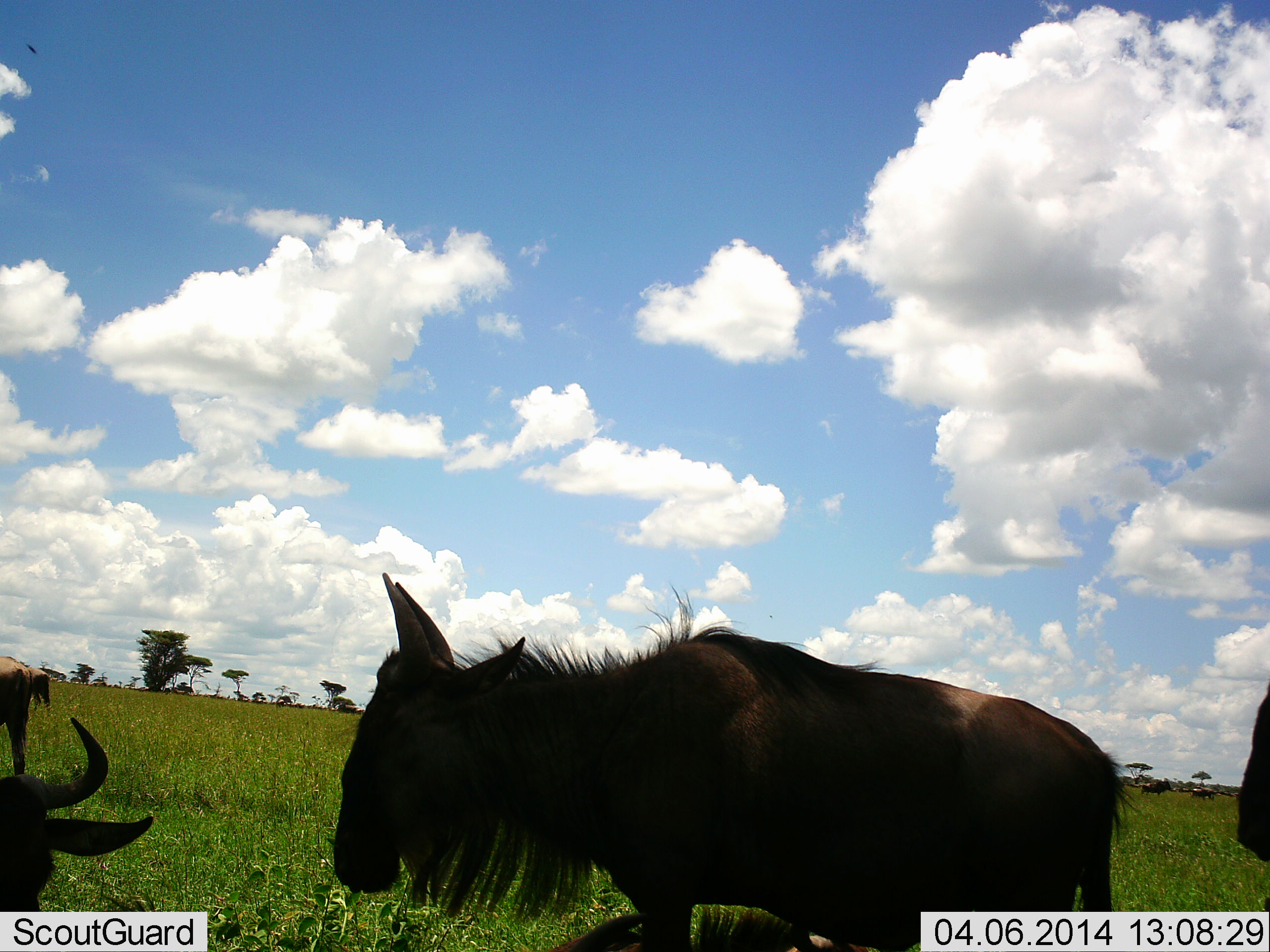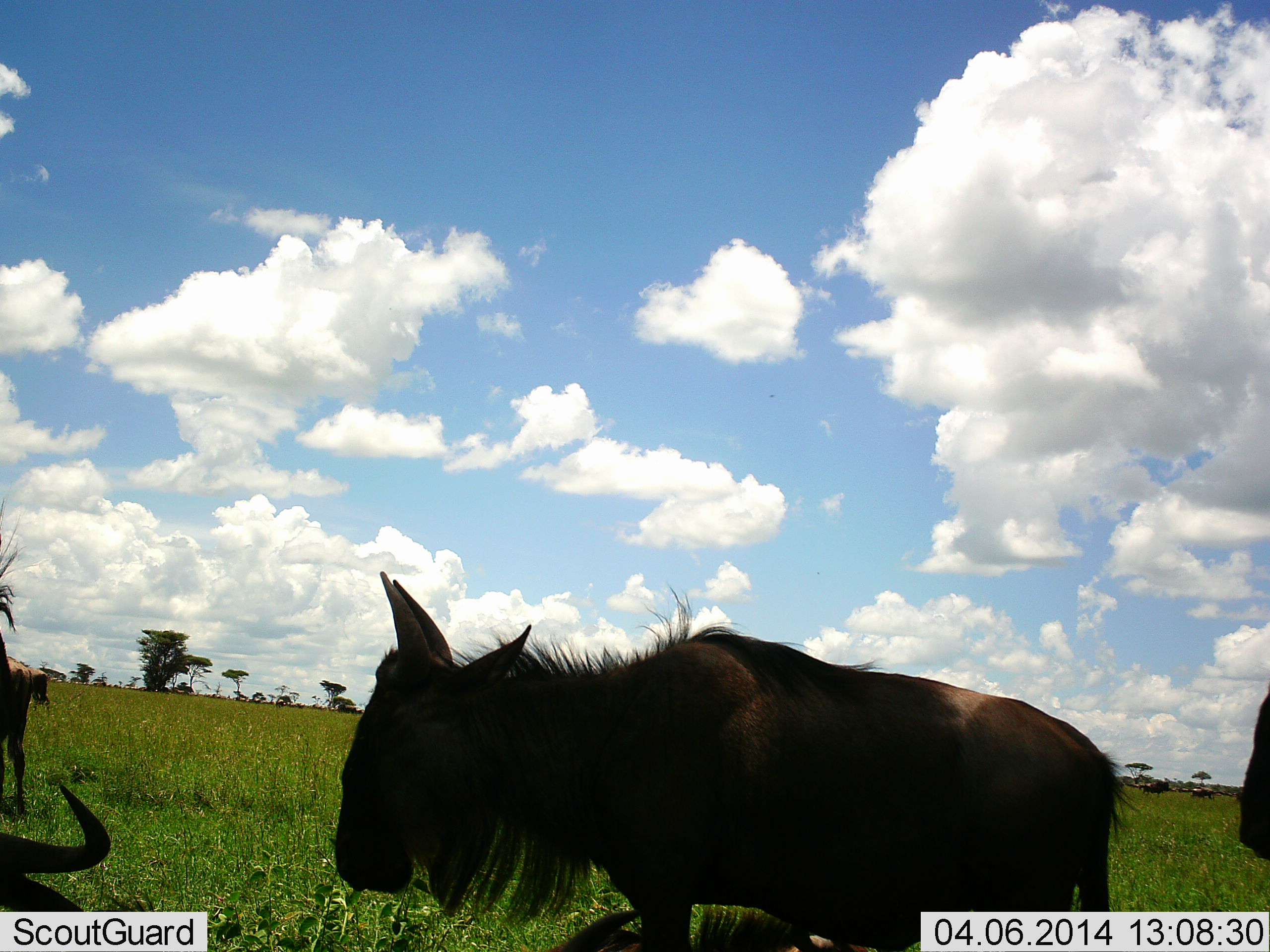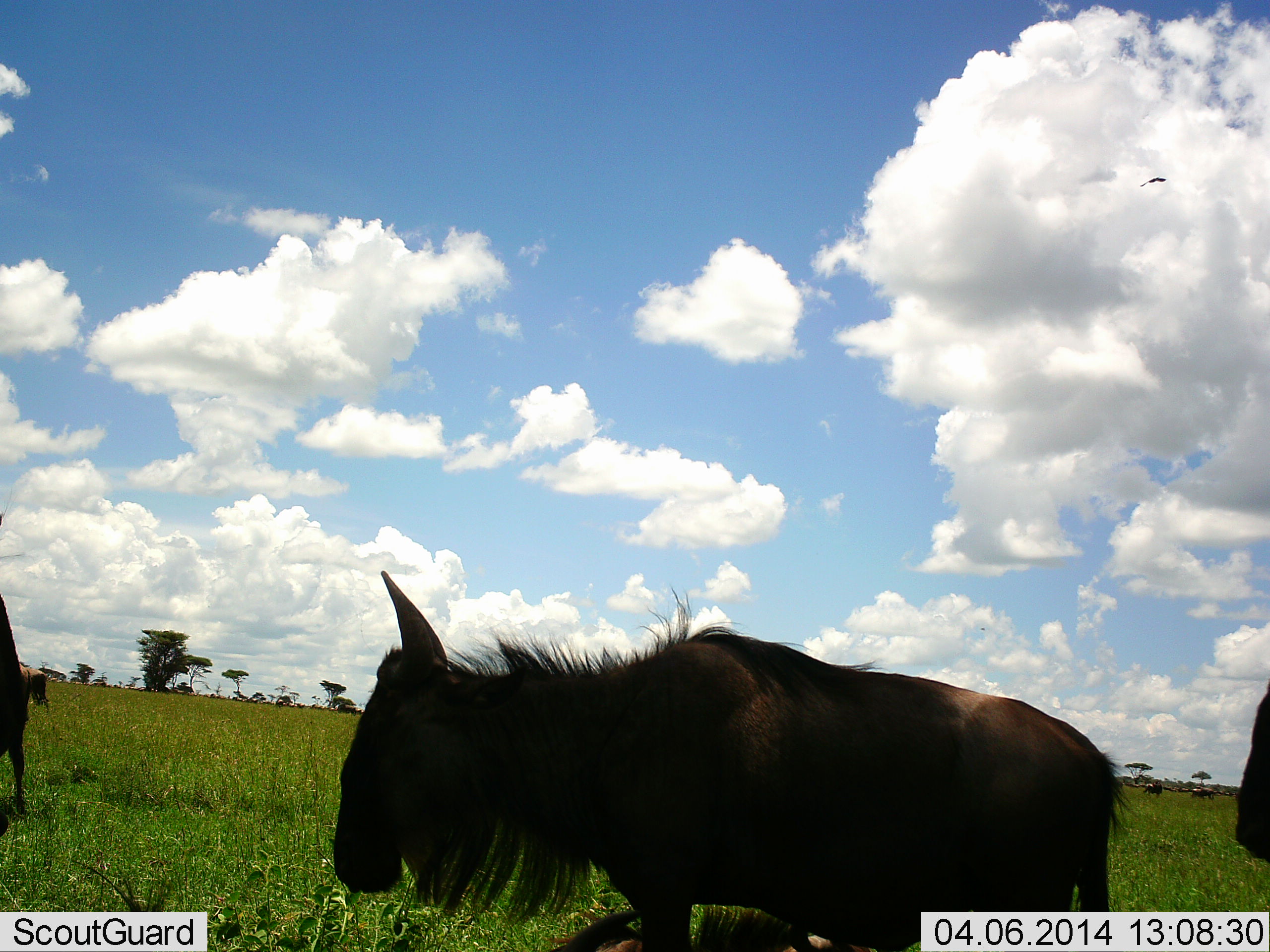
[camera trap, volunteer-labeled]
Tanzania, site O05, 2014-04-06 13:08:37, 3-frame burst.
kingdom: Animalia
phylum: Chordata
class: Mammalia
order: Artiodactyla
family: Bovidae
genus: Connochaetes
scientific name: Connochaetes taurinus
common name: blue wildebeest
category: wildebeest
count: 4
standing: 73%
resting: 9%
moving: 27%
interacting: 0%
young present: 0%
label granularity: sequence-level